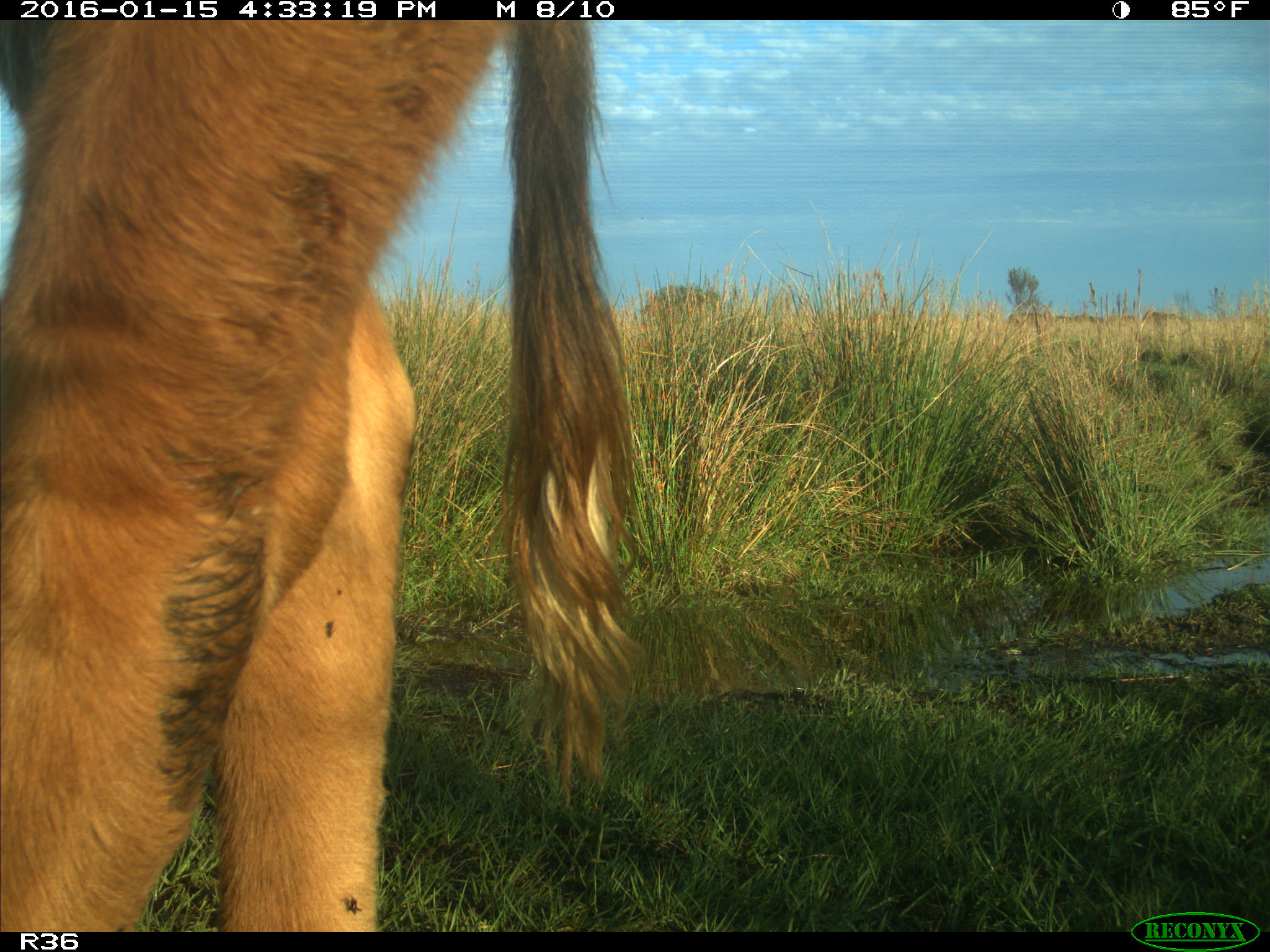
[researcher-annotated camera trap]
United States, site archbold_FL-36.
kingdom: Animalia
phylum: Chordata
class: Mammalia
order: Artiodactyla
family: Bovidae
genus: Bos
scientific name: Bos taurus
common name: domestic cow